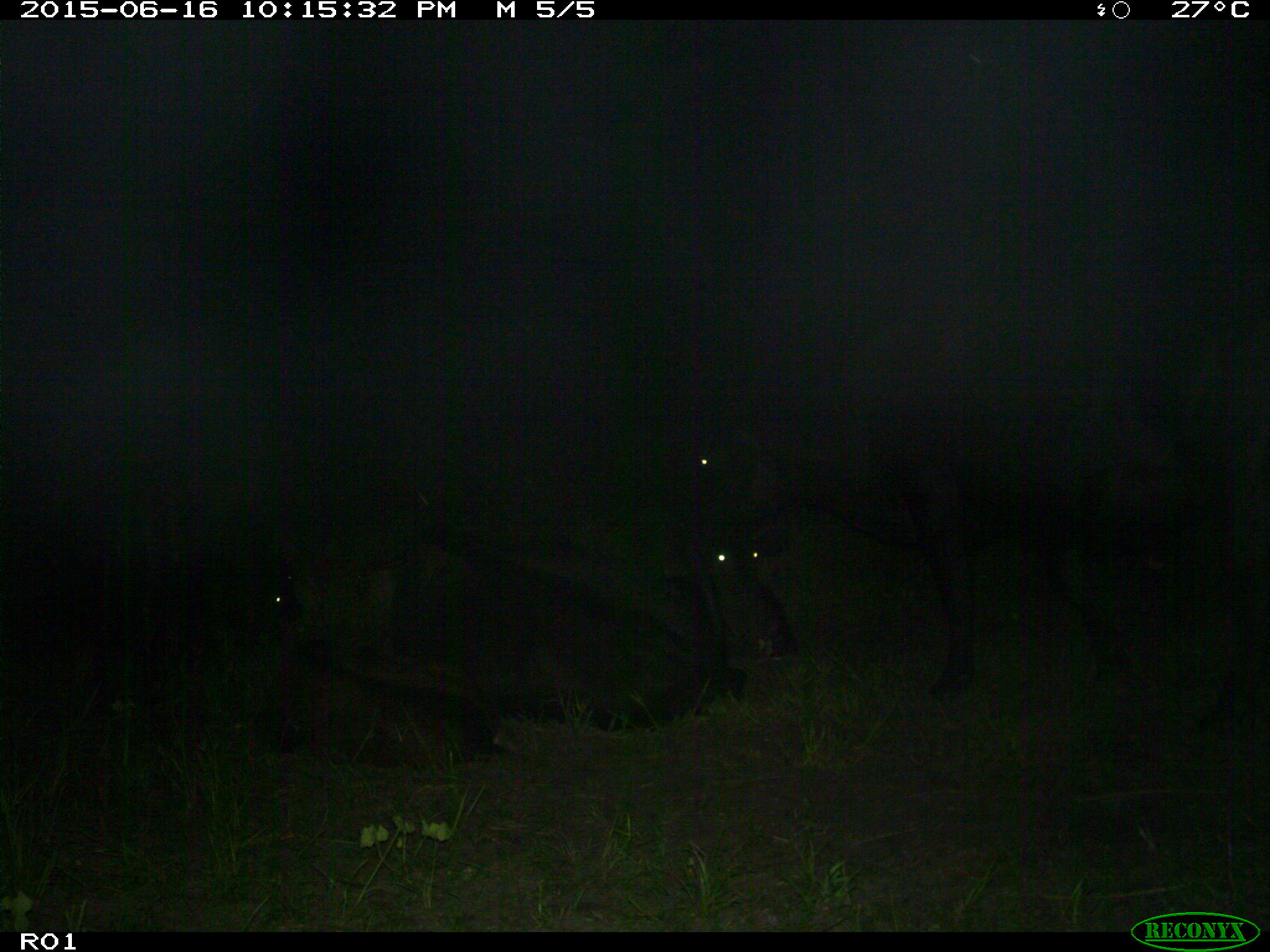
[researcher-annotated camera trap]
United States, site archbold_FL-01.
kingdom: Animalia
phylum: Chordata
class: Mammalia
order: Artiodactyla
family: Bovidae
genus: Bos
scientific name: Bos taurus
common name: domestic cow